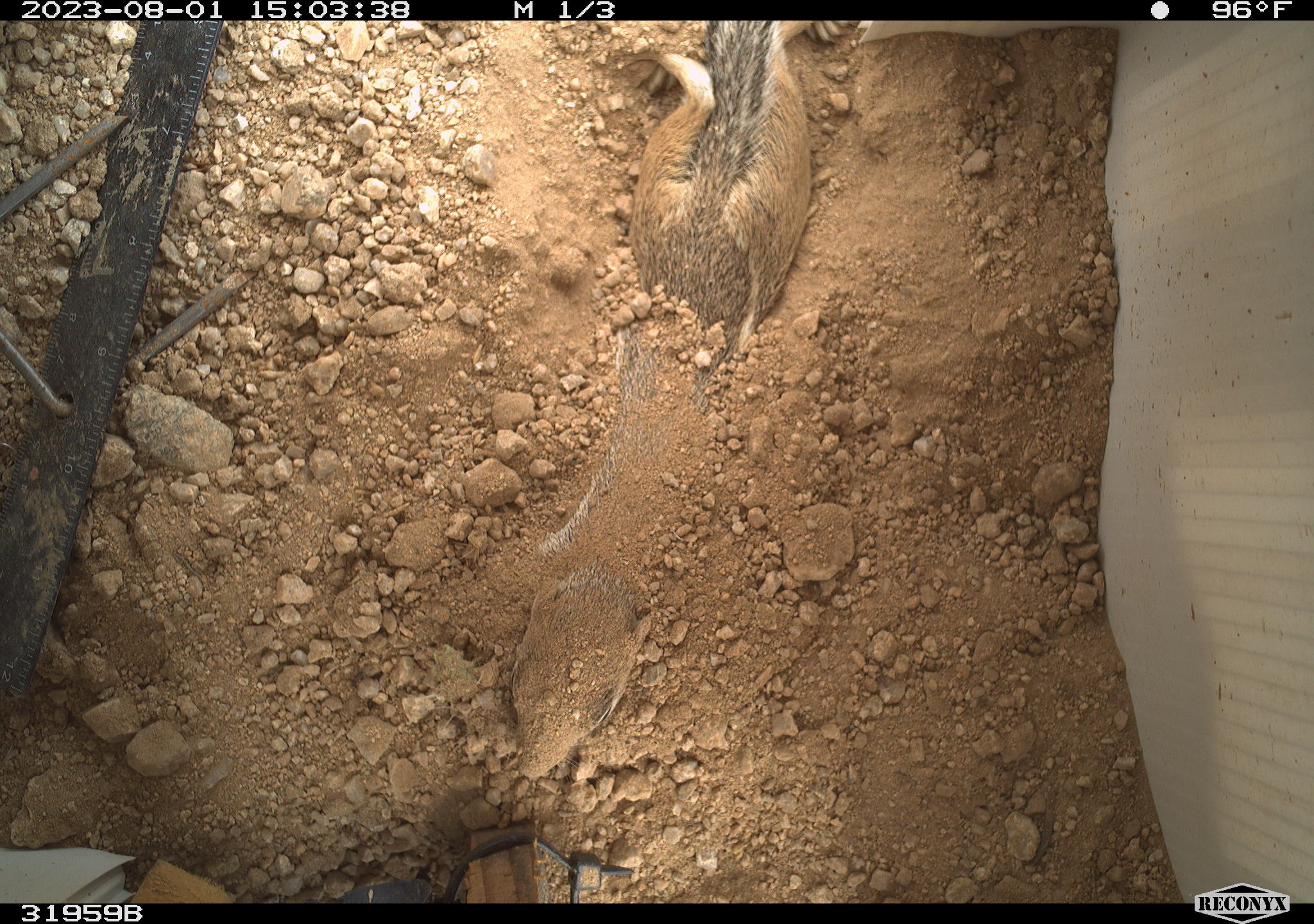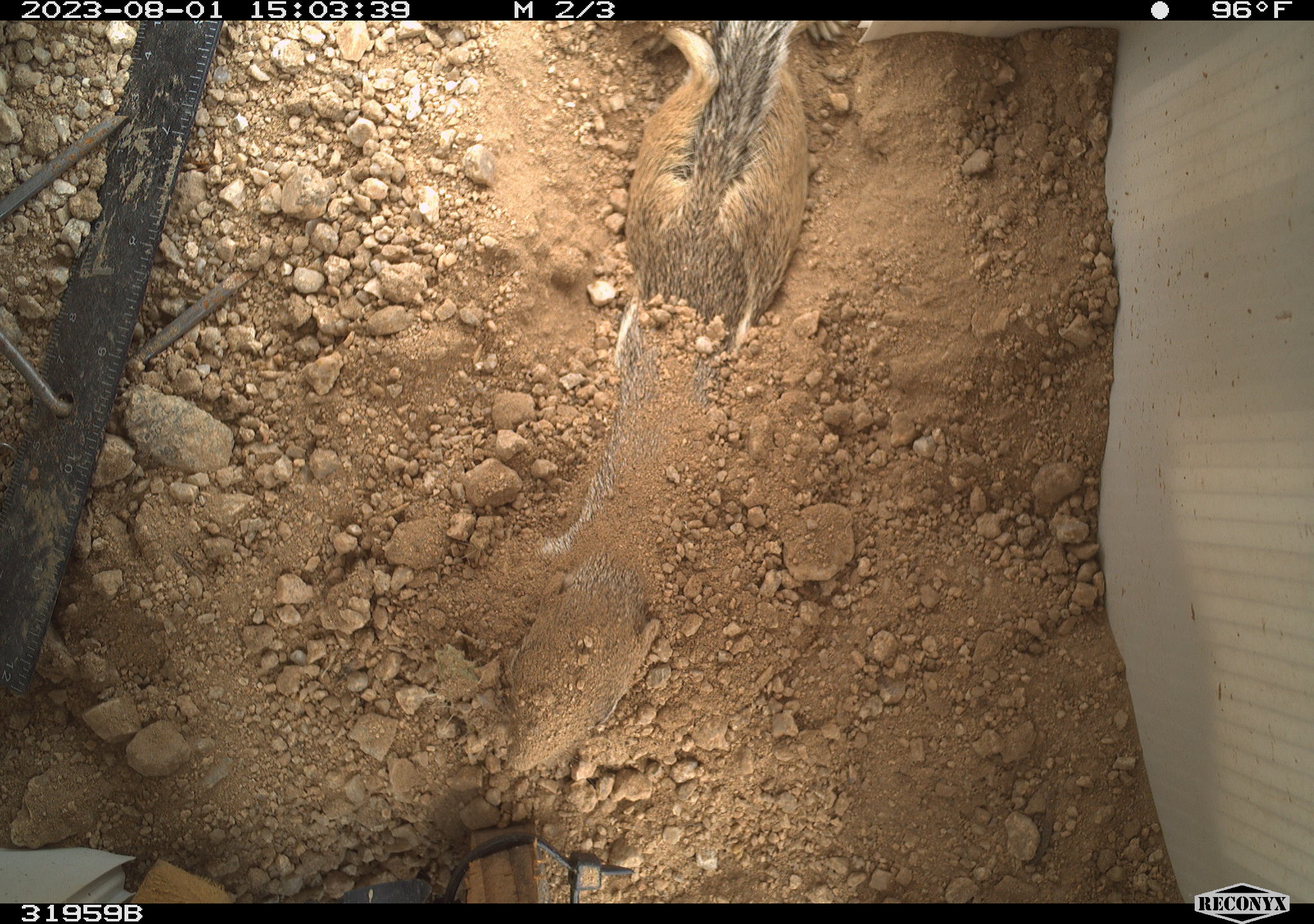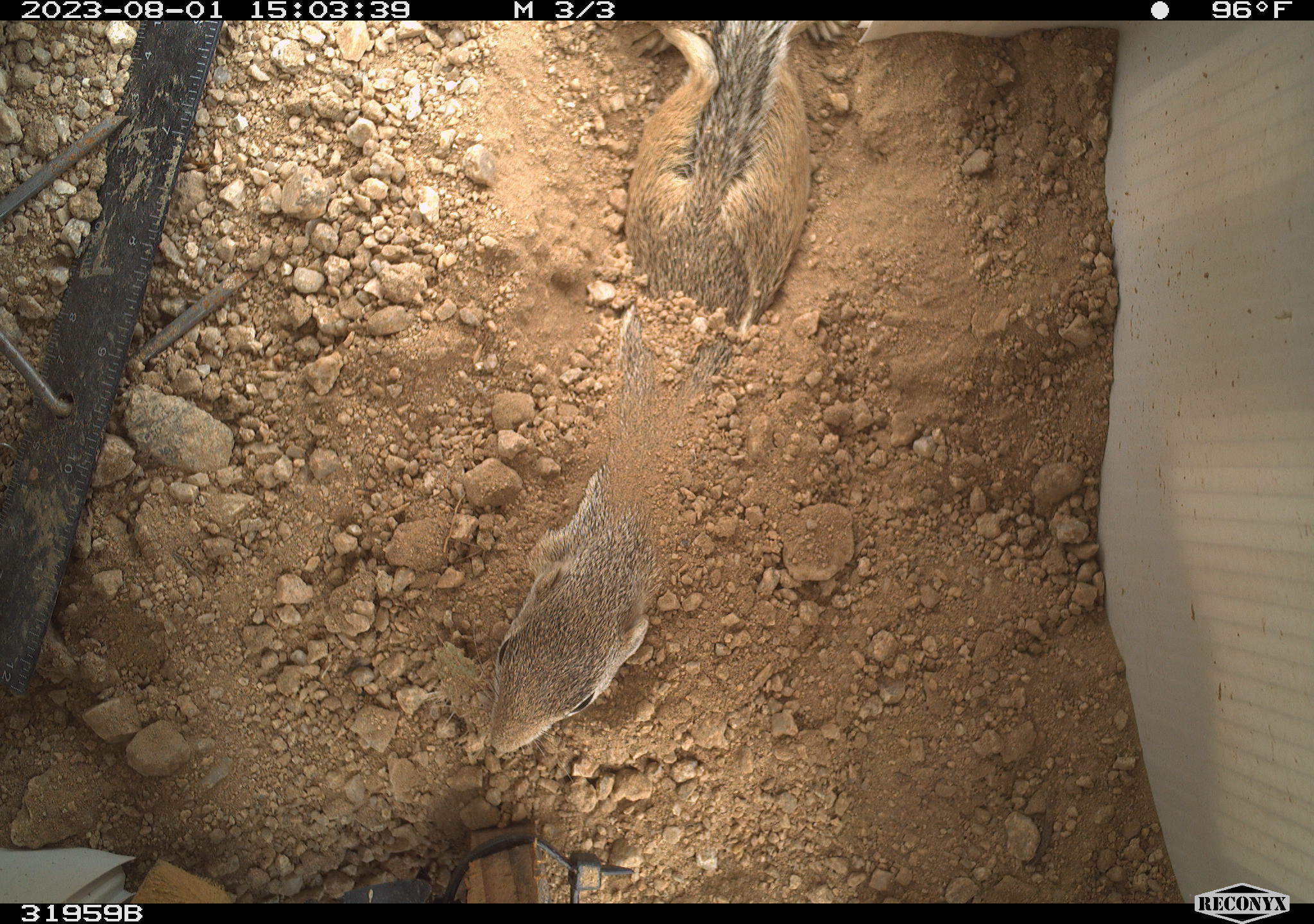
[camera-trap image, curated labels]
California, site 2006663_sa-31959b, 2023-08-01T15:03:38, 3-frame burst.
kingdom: Animalia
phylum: Chordata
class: Mammalia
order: Rodentia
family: Sciuridae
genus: Ammospermophilus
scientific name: Ammospermophilus leucurus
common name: white-tailed antelope squirrel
White-tailed antelope squirrel (Ammospermophilus leucurus).